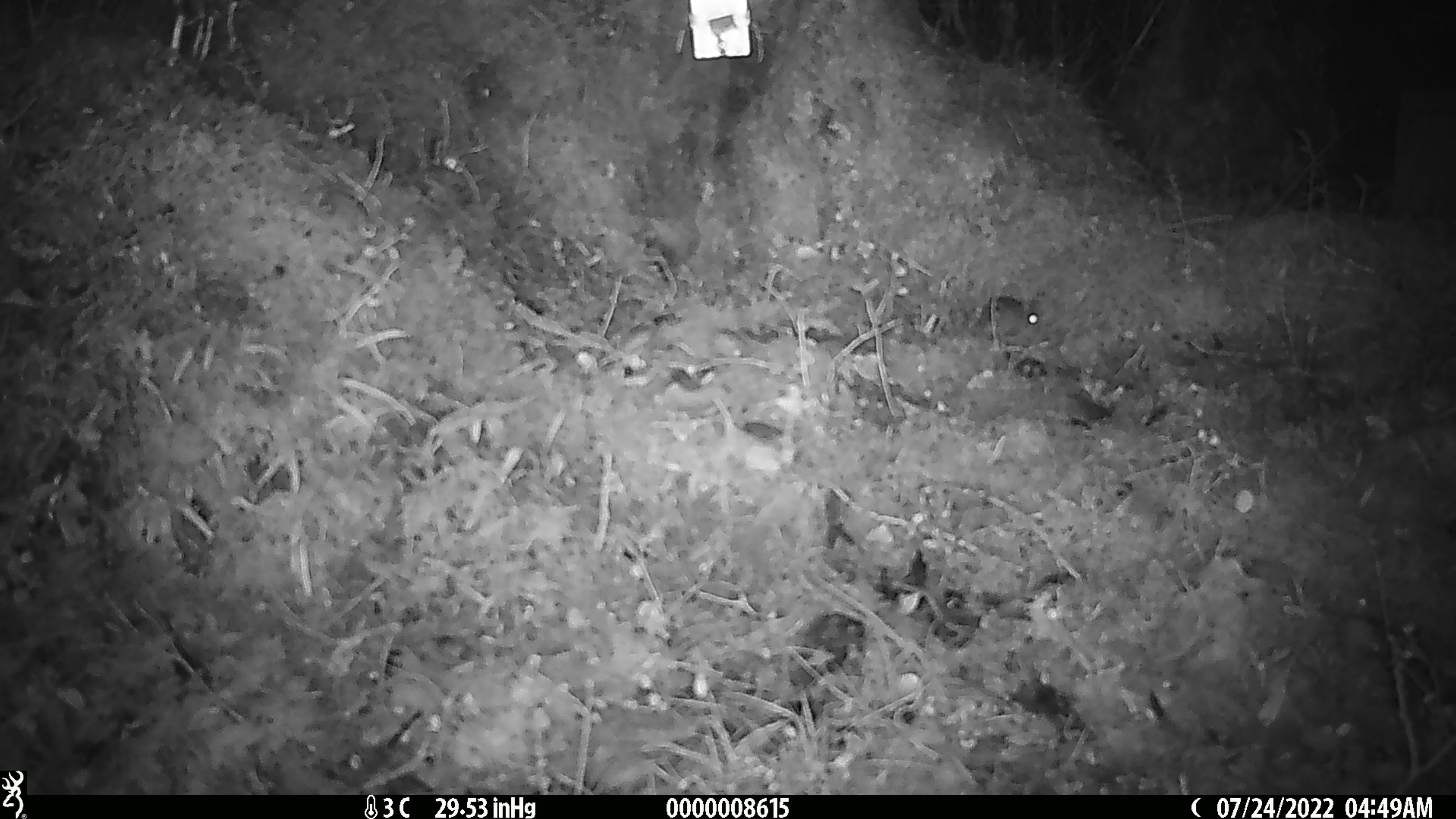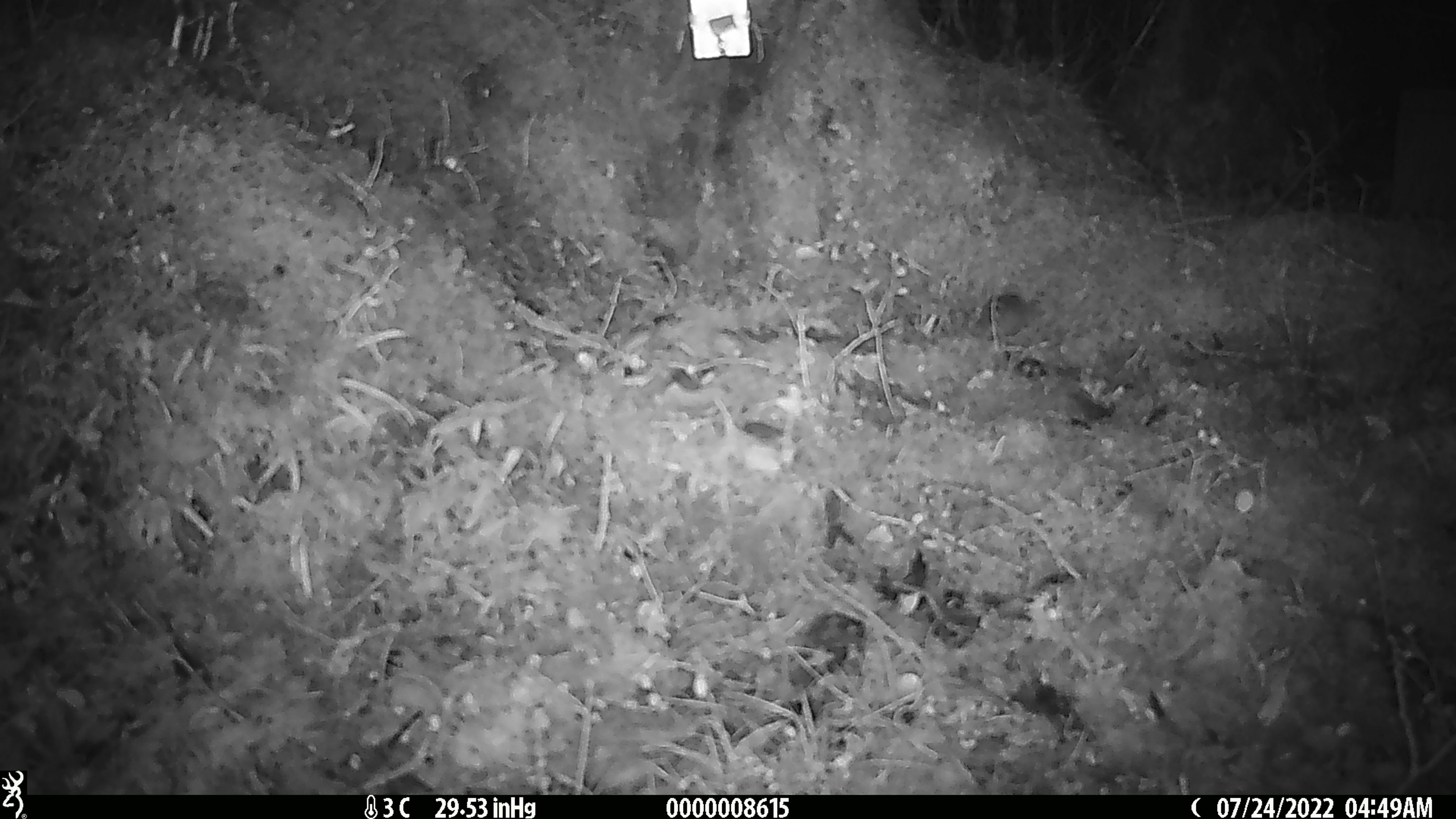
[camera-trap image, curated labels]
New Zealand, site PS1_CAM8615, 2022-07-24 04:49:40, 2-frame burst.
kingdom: Animalia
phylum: Chordata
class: Mammalia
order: Rodentia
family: Muridae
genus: Mus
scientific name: Mus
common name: mouse